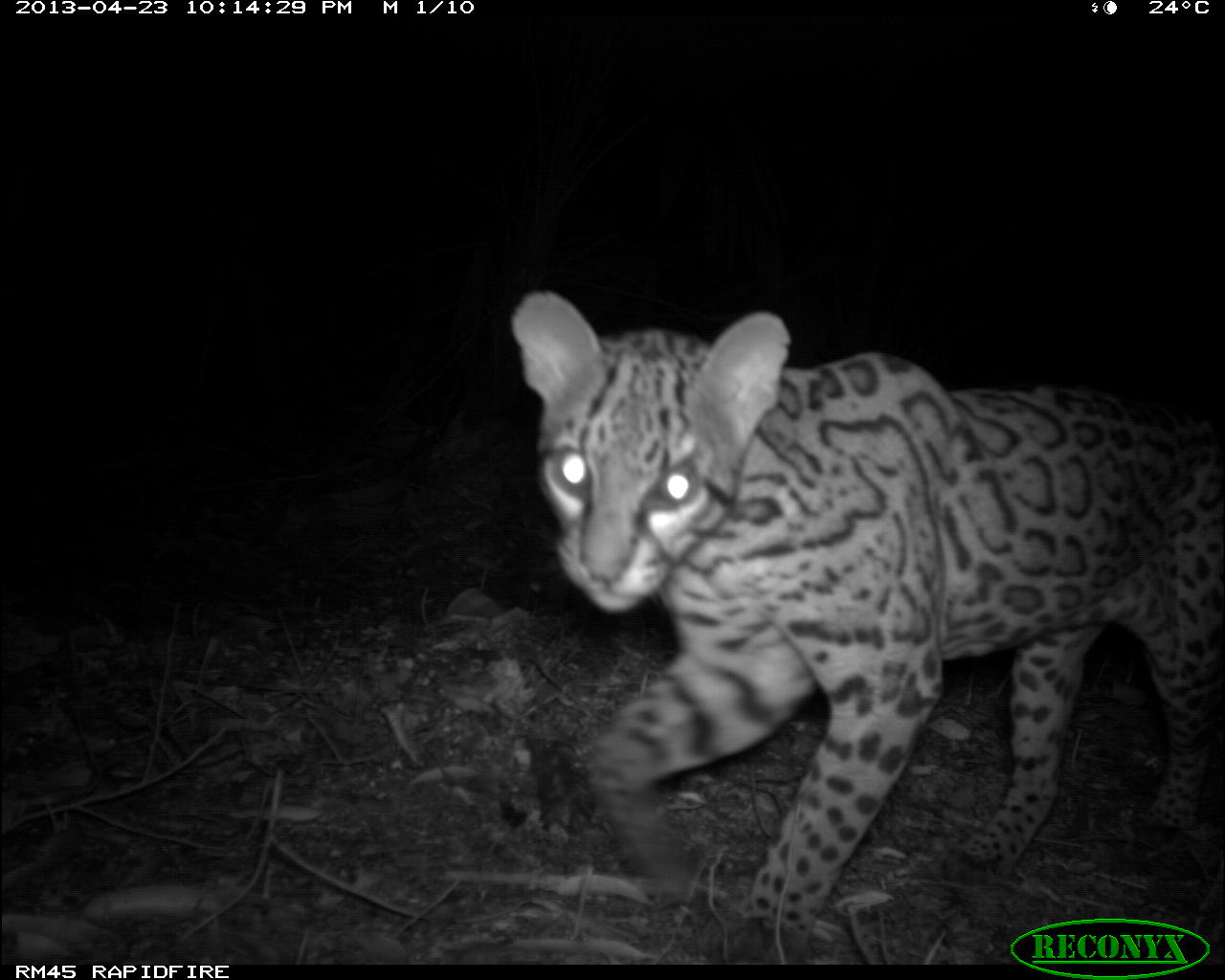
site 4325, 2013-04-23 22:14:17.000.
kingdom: Animalia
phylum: Chordata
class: Mammalia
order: Carnivora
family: Felidae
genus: Leopardus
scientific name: Leopardus pardalis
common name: ocelot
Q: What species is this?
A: Leopardus pardalis (ocelot).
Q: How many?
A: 1.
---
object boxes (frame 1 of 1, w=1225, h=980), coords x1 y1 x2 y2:
leopardus pardalis: 508 286 1225 947